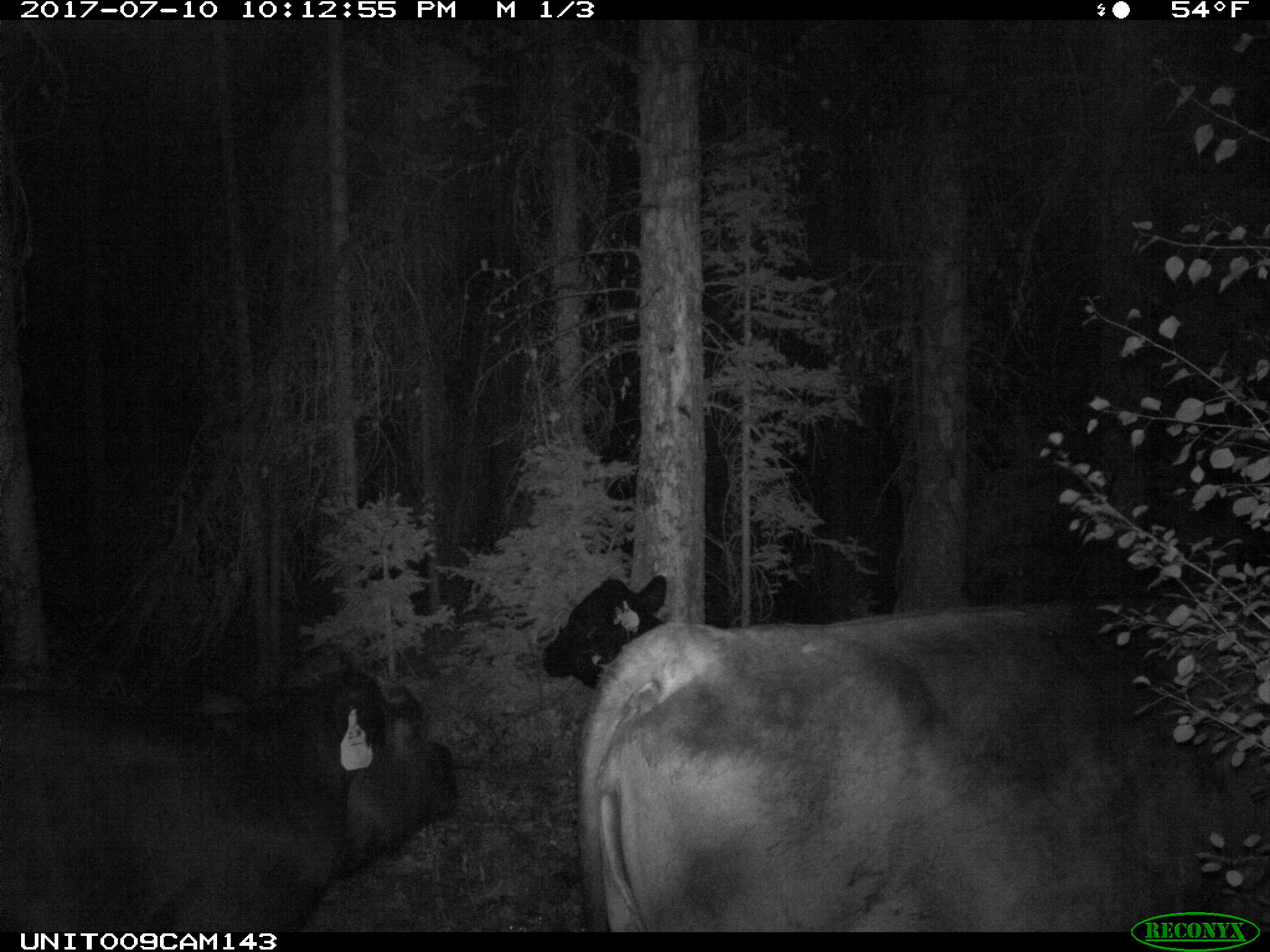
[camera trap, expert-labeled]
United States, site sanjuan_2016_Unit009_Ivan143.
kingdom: Animalia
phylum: Chordata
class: Mammalia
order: Artiodactyla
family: Bovidae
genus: Bos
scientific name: Bos taurus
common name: domestic cow